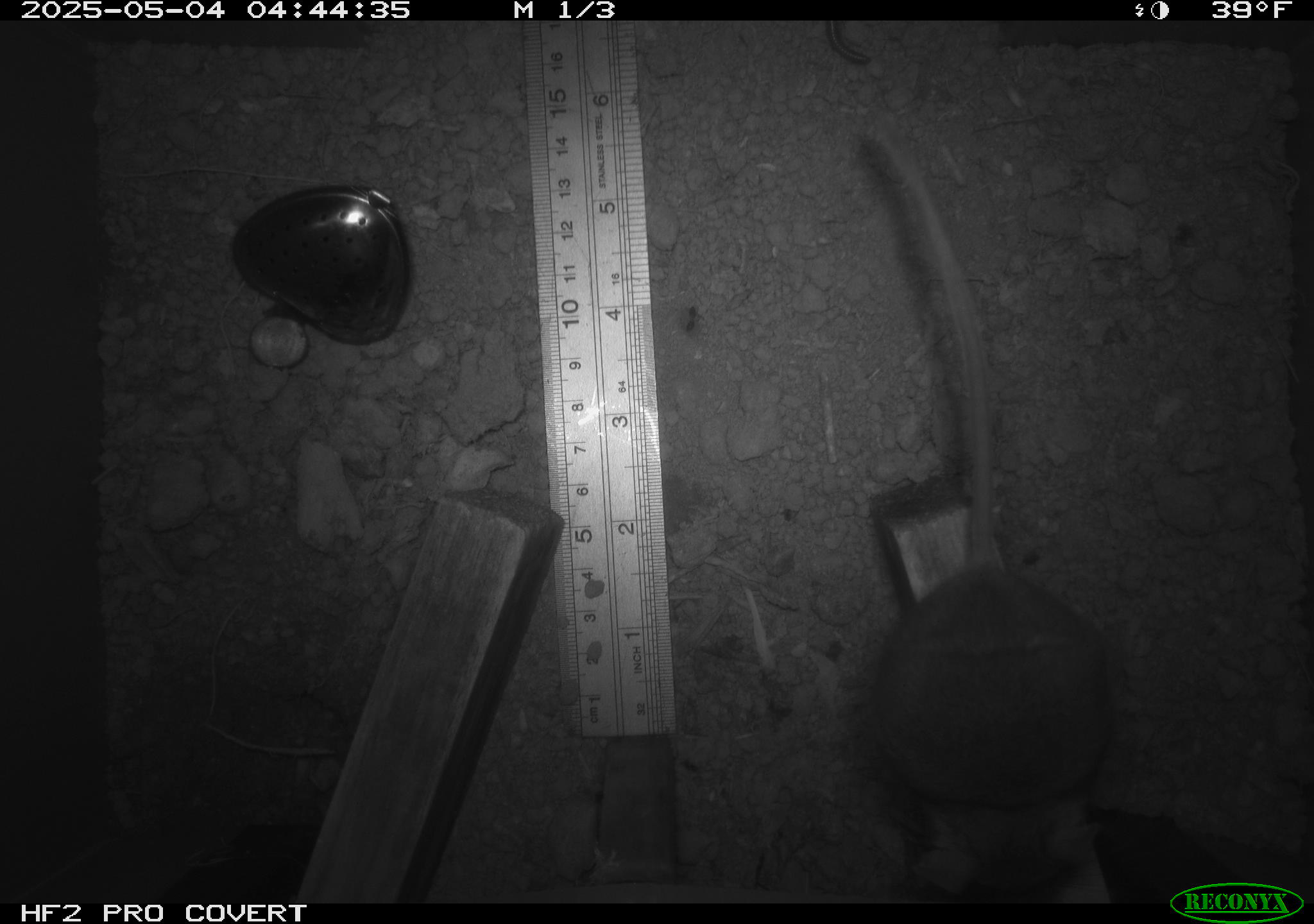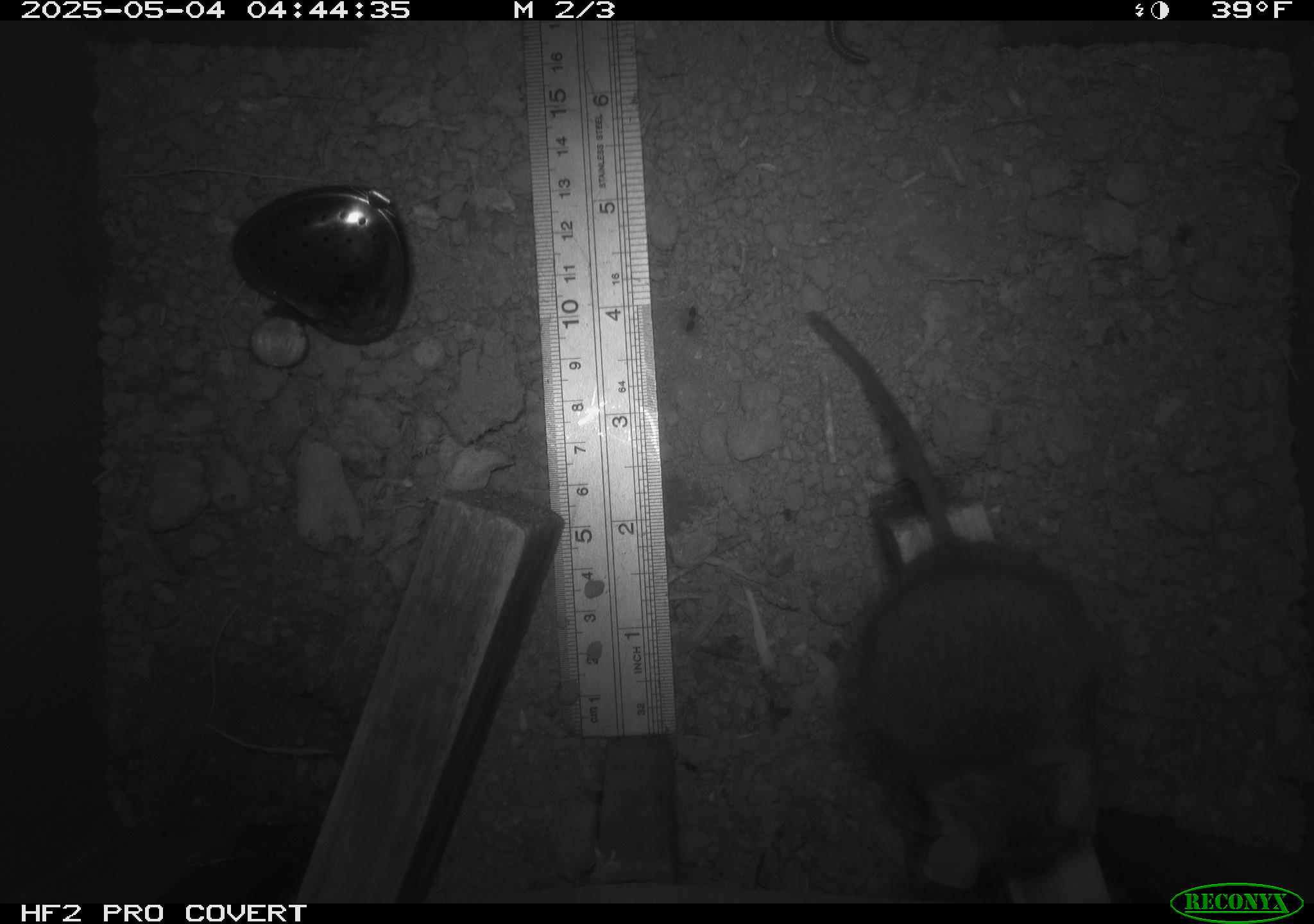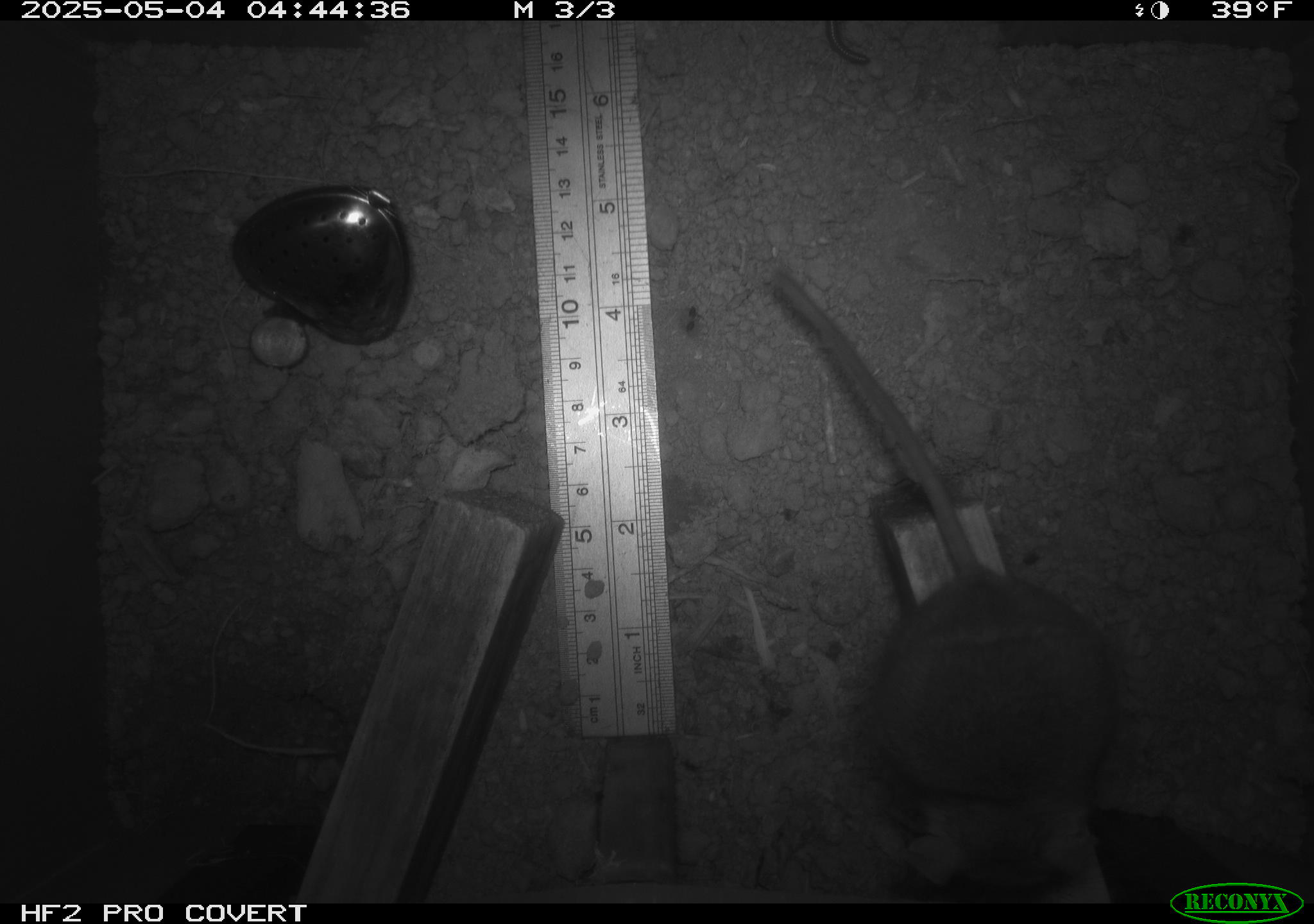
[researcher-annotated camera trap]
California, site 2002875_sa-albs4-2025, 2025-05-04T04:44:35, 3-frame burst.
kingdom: Animalia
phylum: Chordata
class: Mammalia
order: Rodentia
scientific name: Rodentia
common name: mouse species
Mouse species (Rodentia).